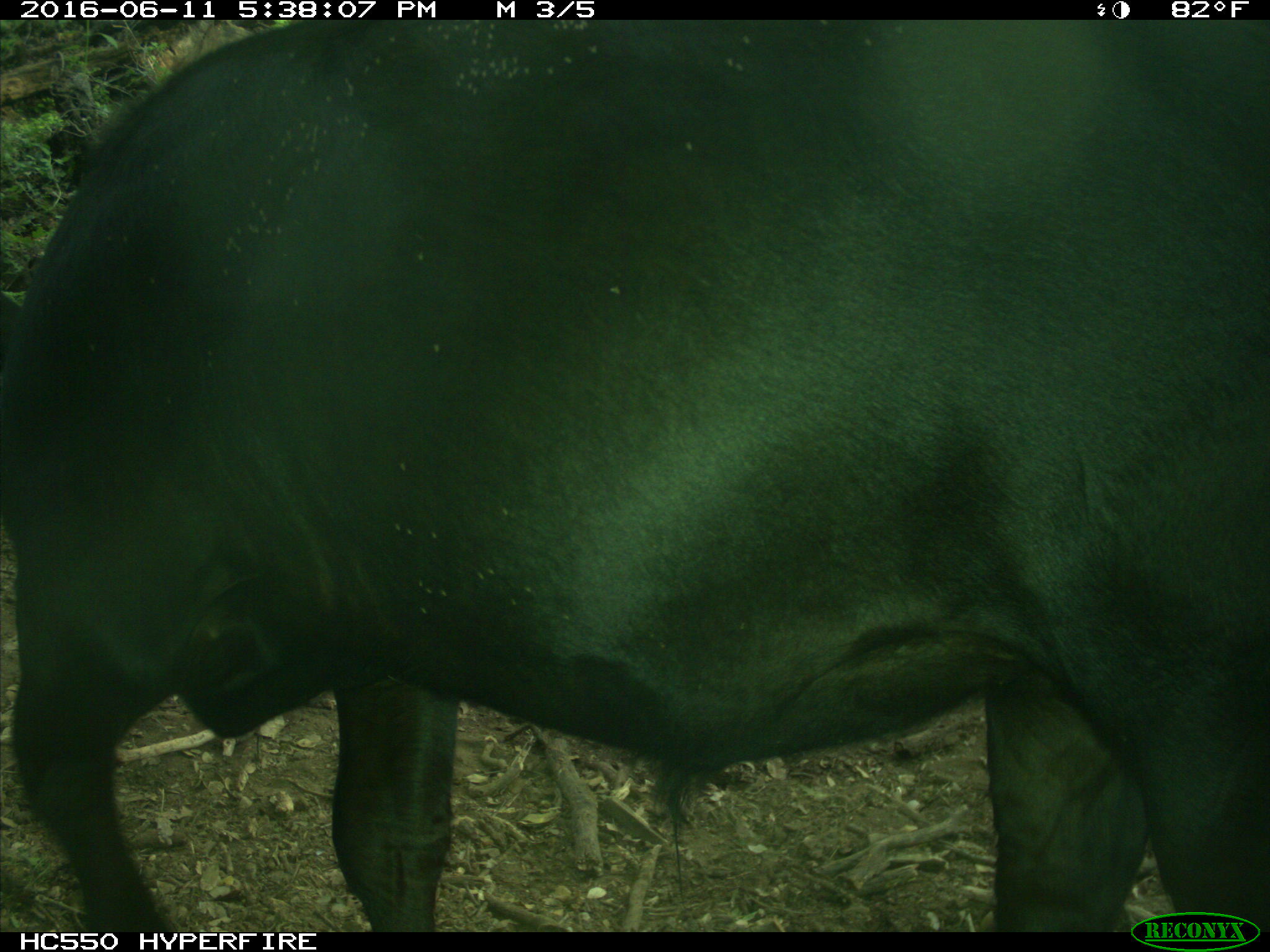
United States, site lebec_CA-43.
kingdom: Animalia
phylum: Chordata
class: Mammalia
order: Artiodactyla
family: Bovidae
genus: Bos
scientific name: Bos taurus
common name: domestic cow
Bos taurus (domestic cow).